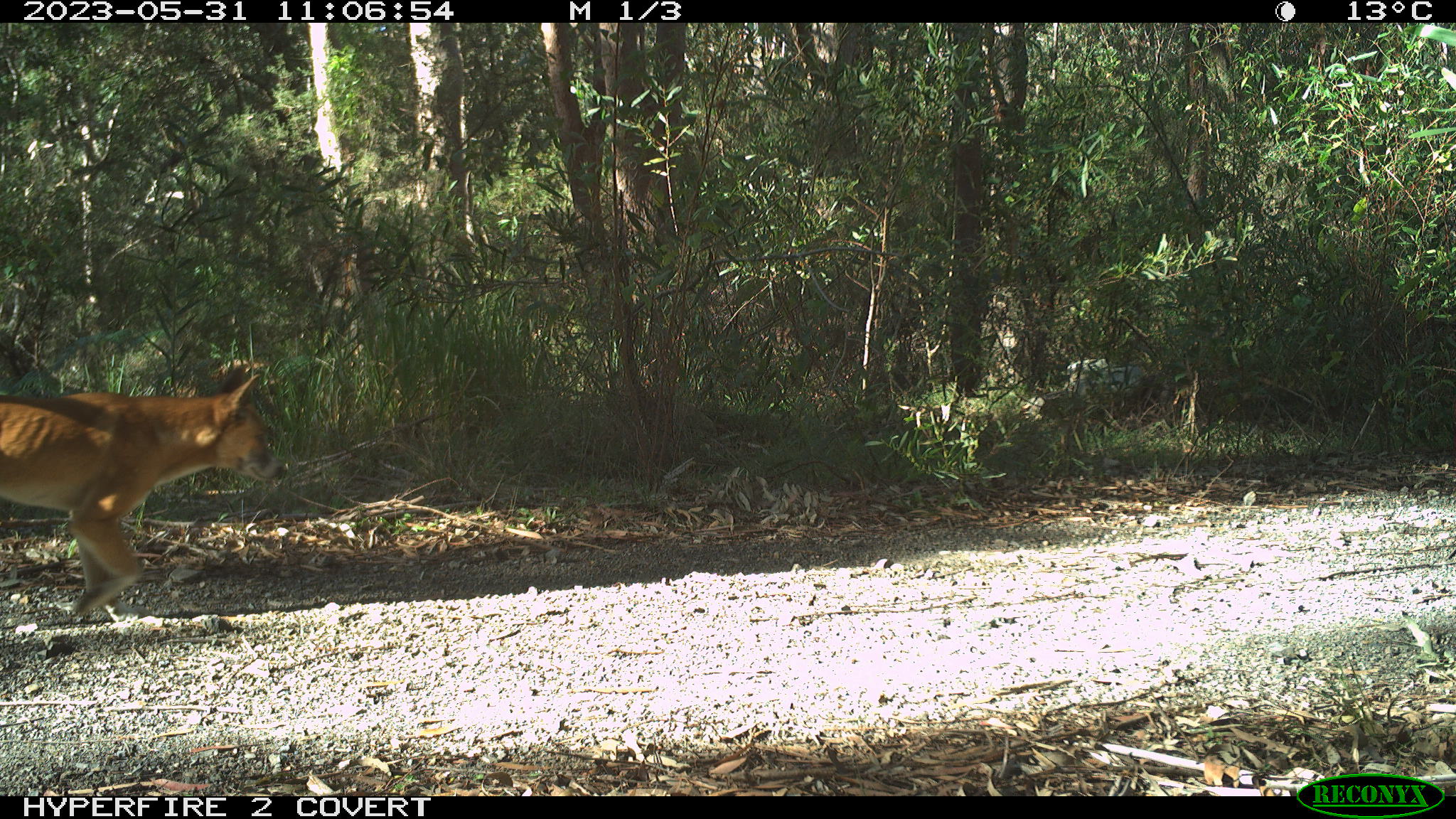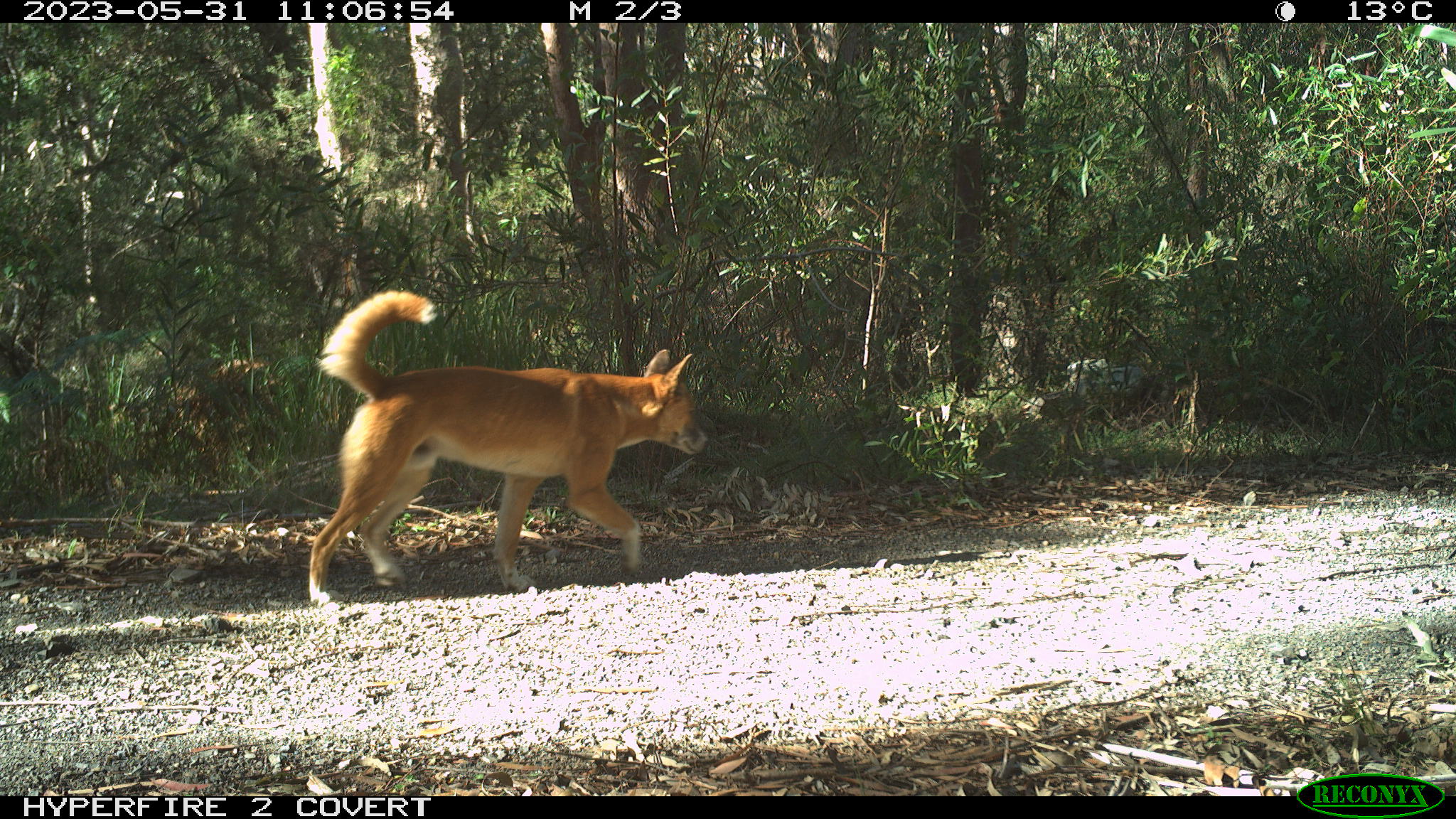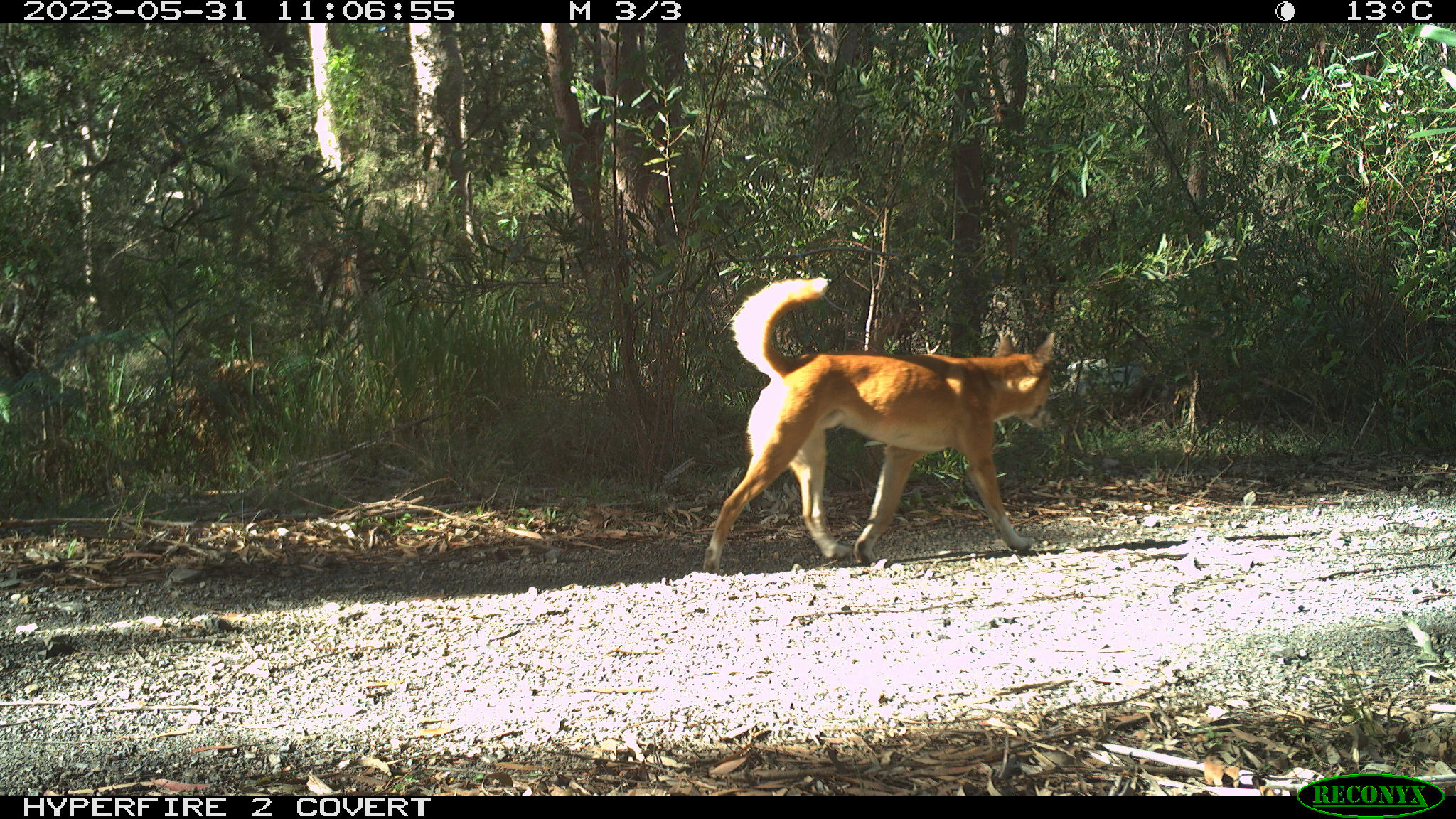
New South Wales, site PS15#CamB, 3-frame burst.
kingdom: Animalia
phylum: Chordata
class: Mammalia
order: Carnivora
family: Canidae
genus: Canis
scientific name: Canis familiaris dingo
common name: dingo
Dingo (Canis familiaris dingo).